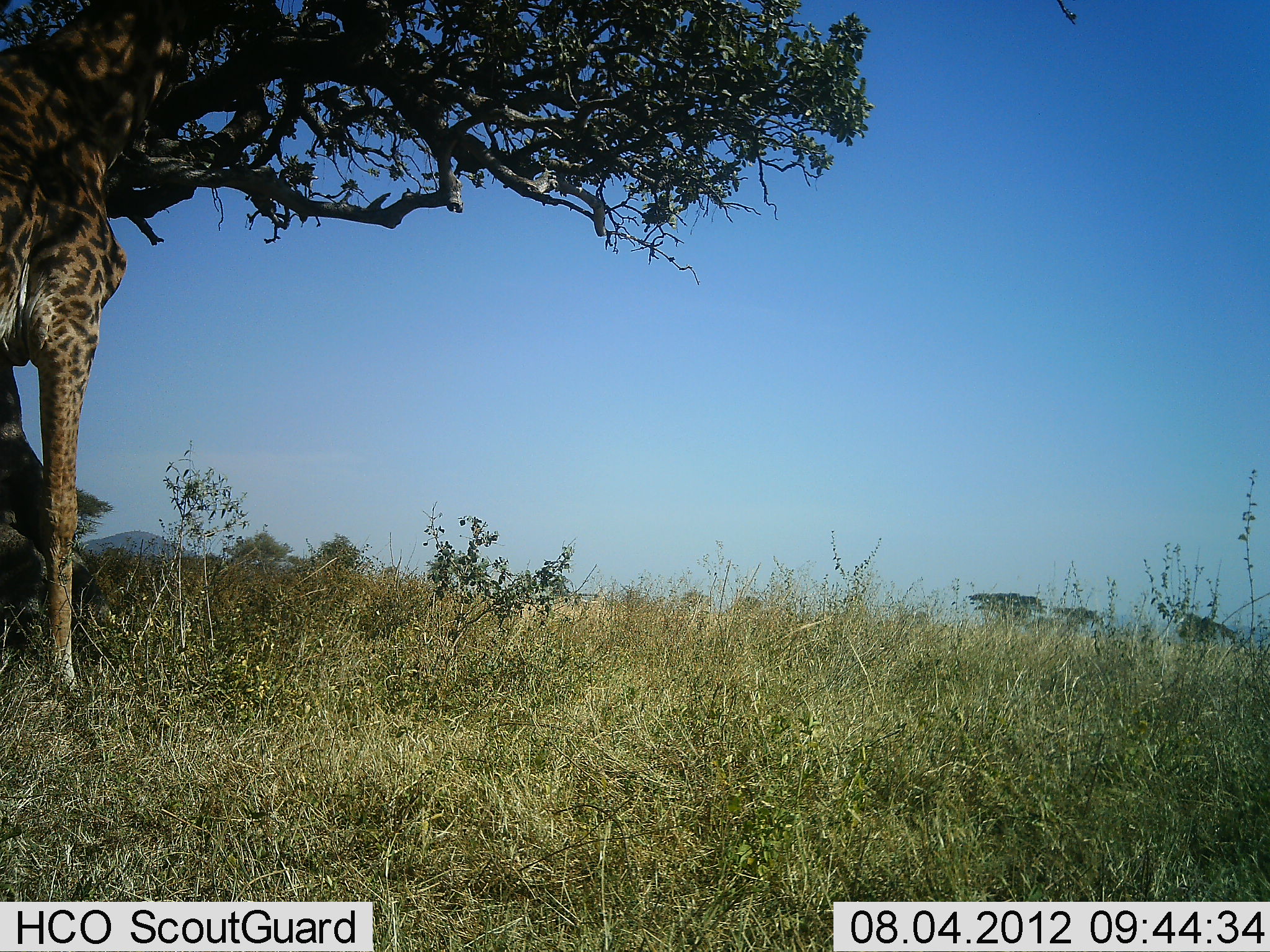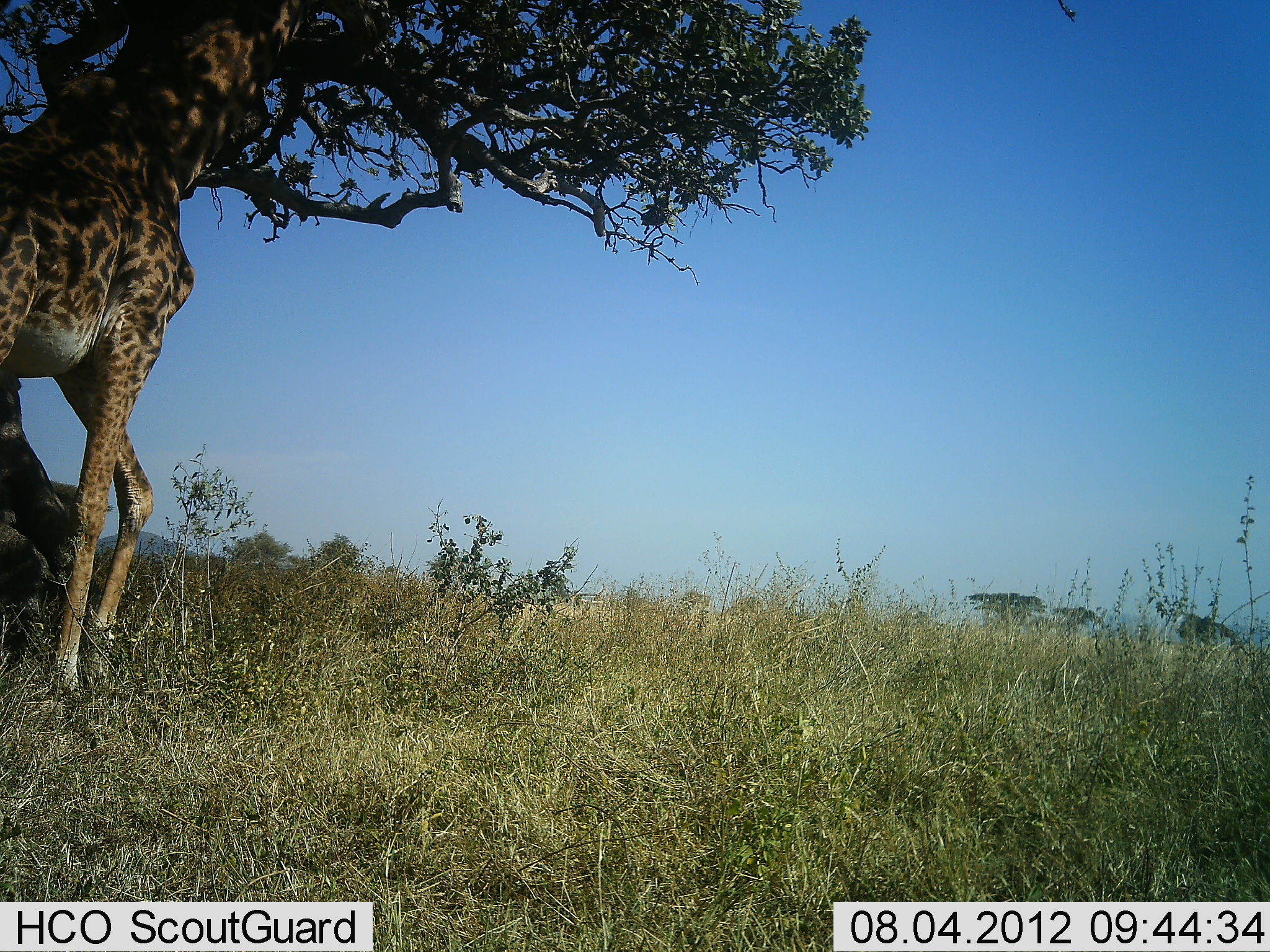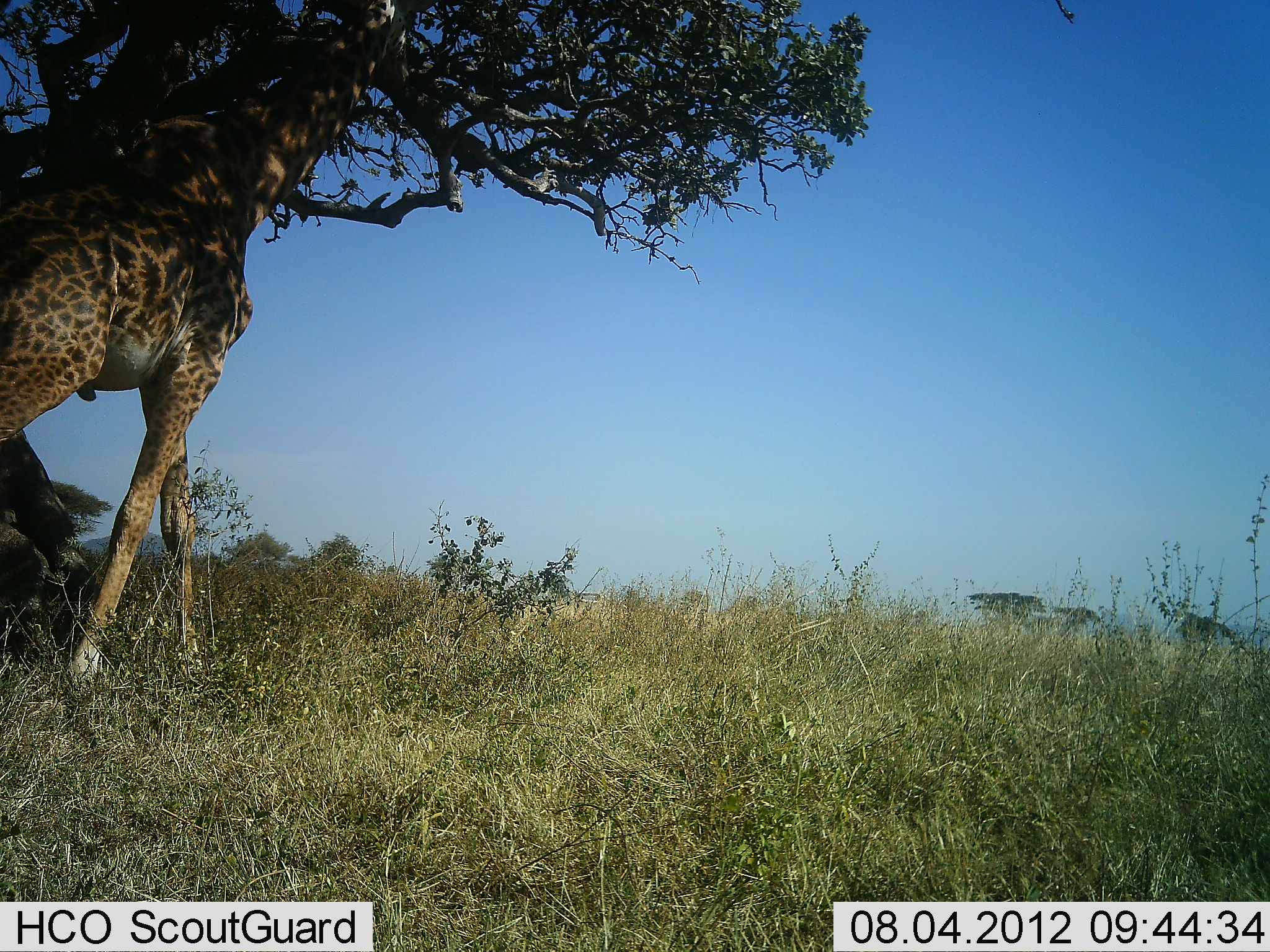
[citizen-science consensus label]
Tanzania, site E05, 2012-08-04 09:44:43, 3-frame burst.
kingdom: Animalia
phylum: Chordata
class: Mammalia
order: Artiodactyla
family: Giraffidae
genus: Giraffa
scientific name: Giraffa camelopardalis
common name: giraffe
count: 1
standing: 10%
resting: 0%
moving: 50%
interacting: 0%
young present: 0%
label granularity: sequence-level